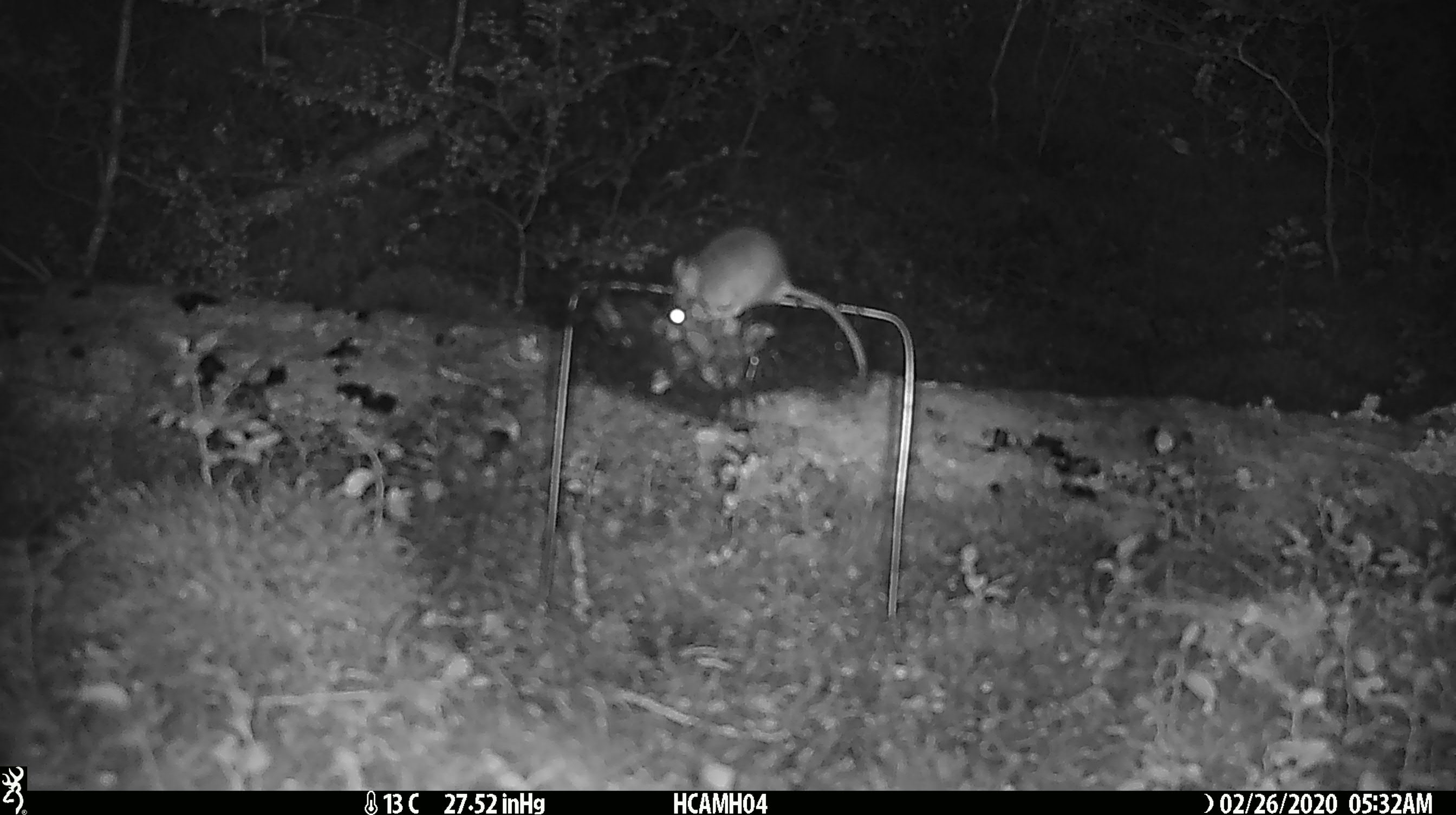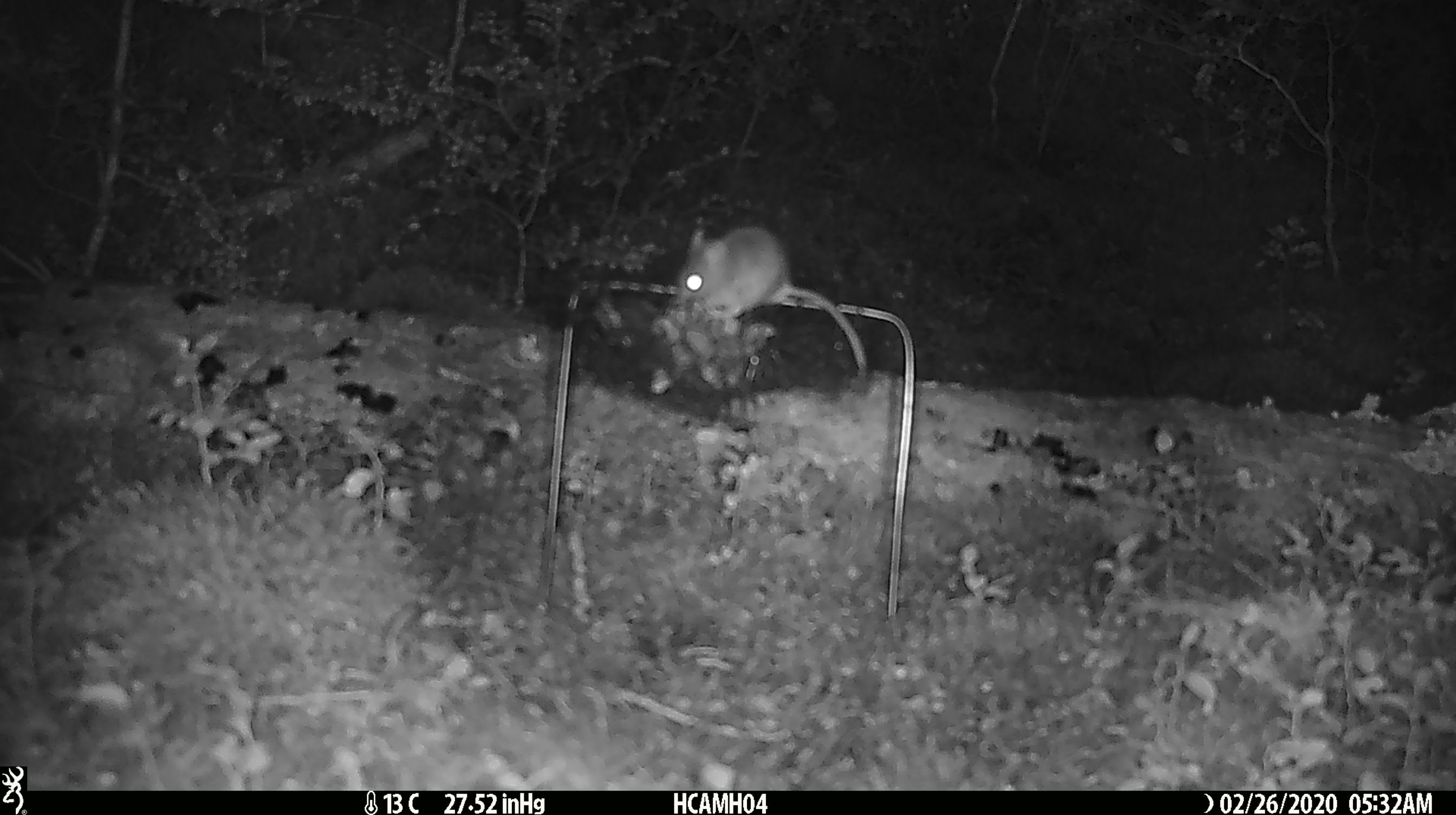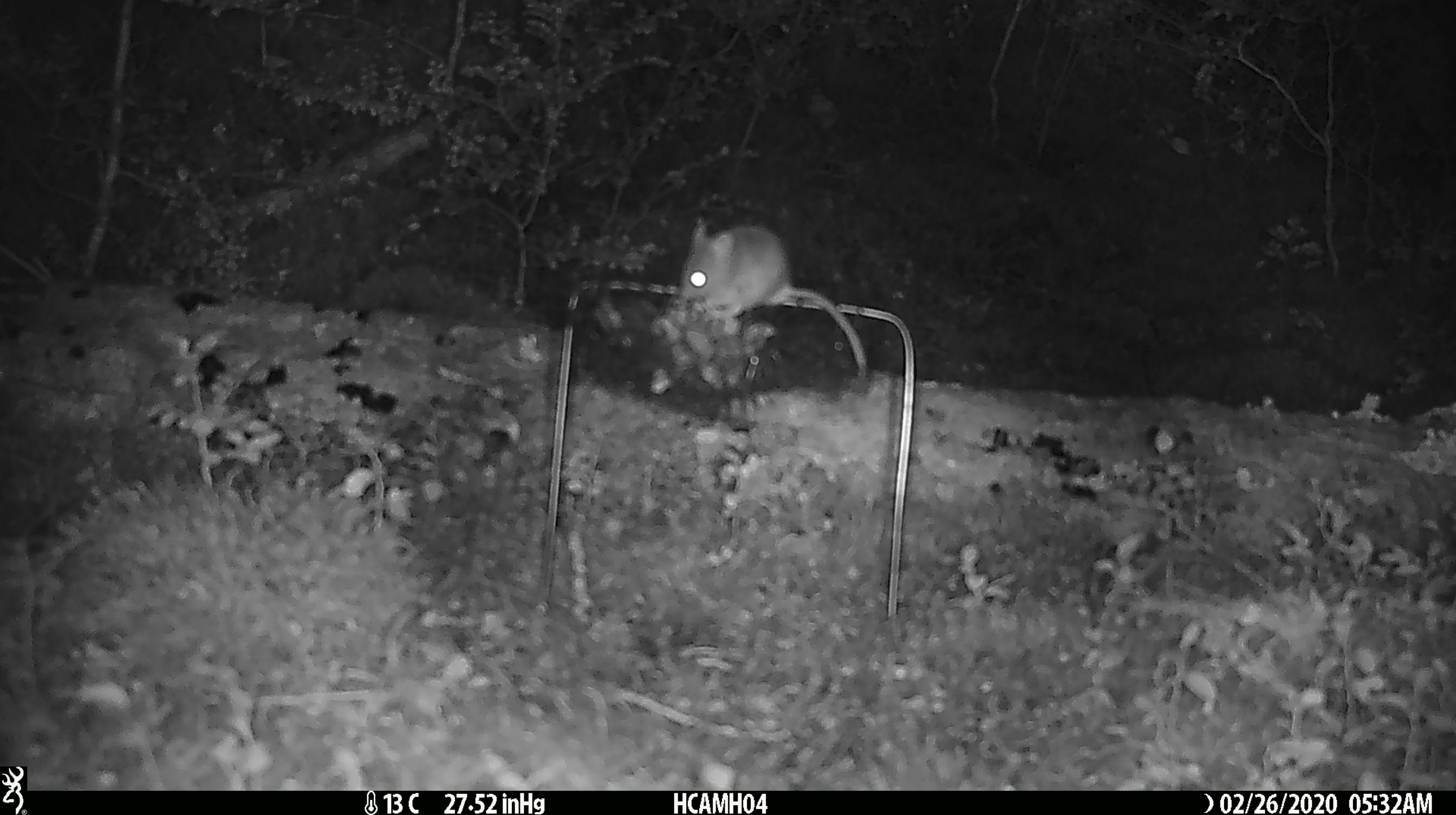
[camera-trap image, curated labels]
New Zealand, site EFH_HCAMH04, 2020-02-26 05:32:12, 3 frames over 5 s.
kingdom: Animalia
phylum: Chordata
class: Mammalia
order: Rodentia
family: Muridae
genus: Mus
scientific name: Mus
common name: mouse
Mouse (Mus).